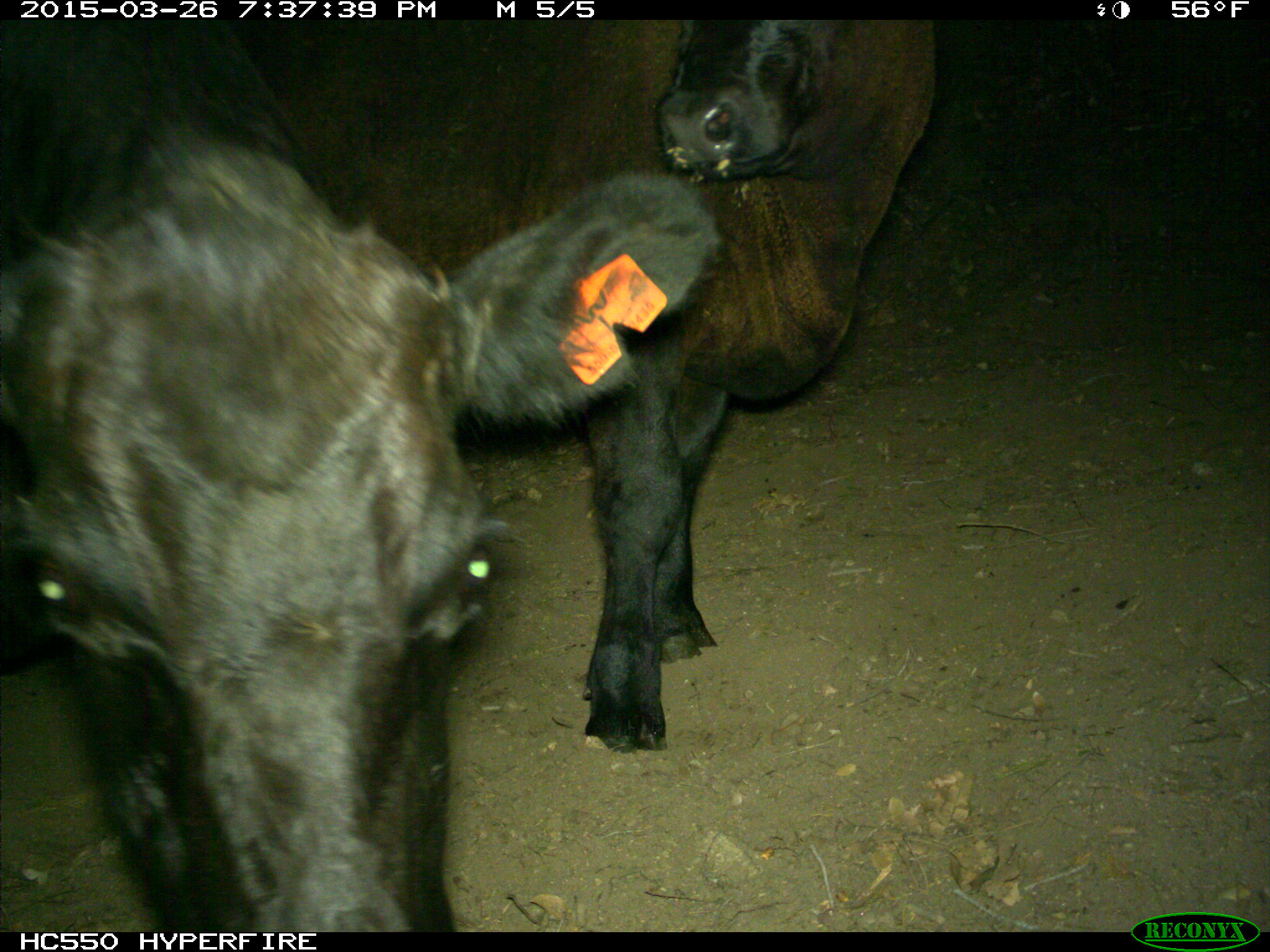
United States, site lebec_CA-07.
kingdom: Animalia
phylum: Chordata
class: Mammalia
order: Artiodactyla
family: Bovidae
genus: Bos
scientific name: Bos taurus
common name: domestic cow